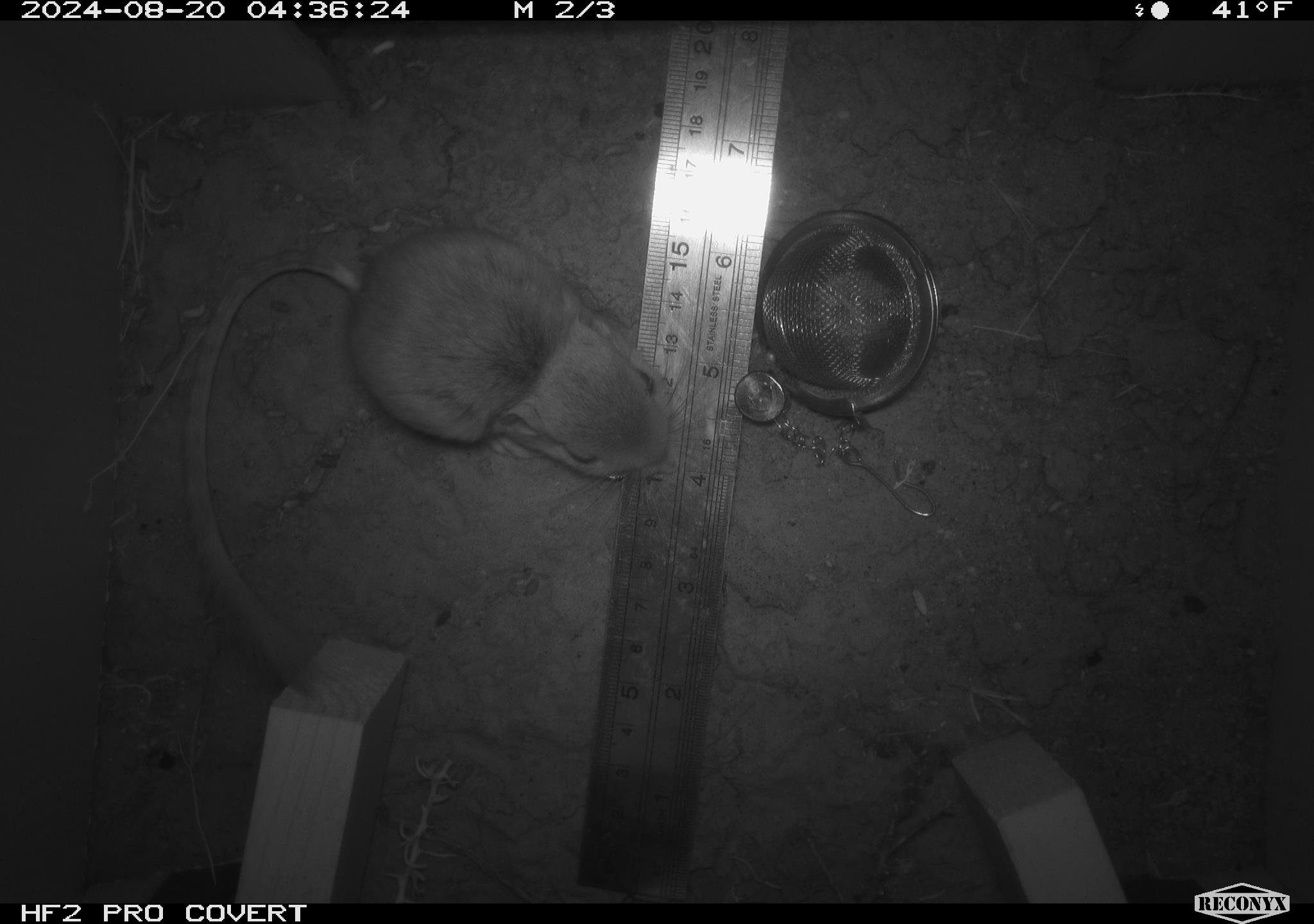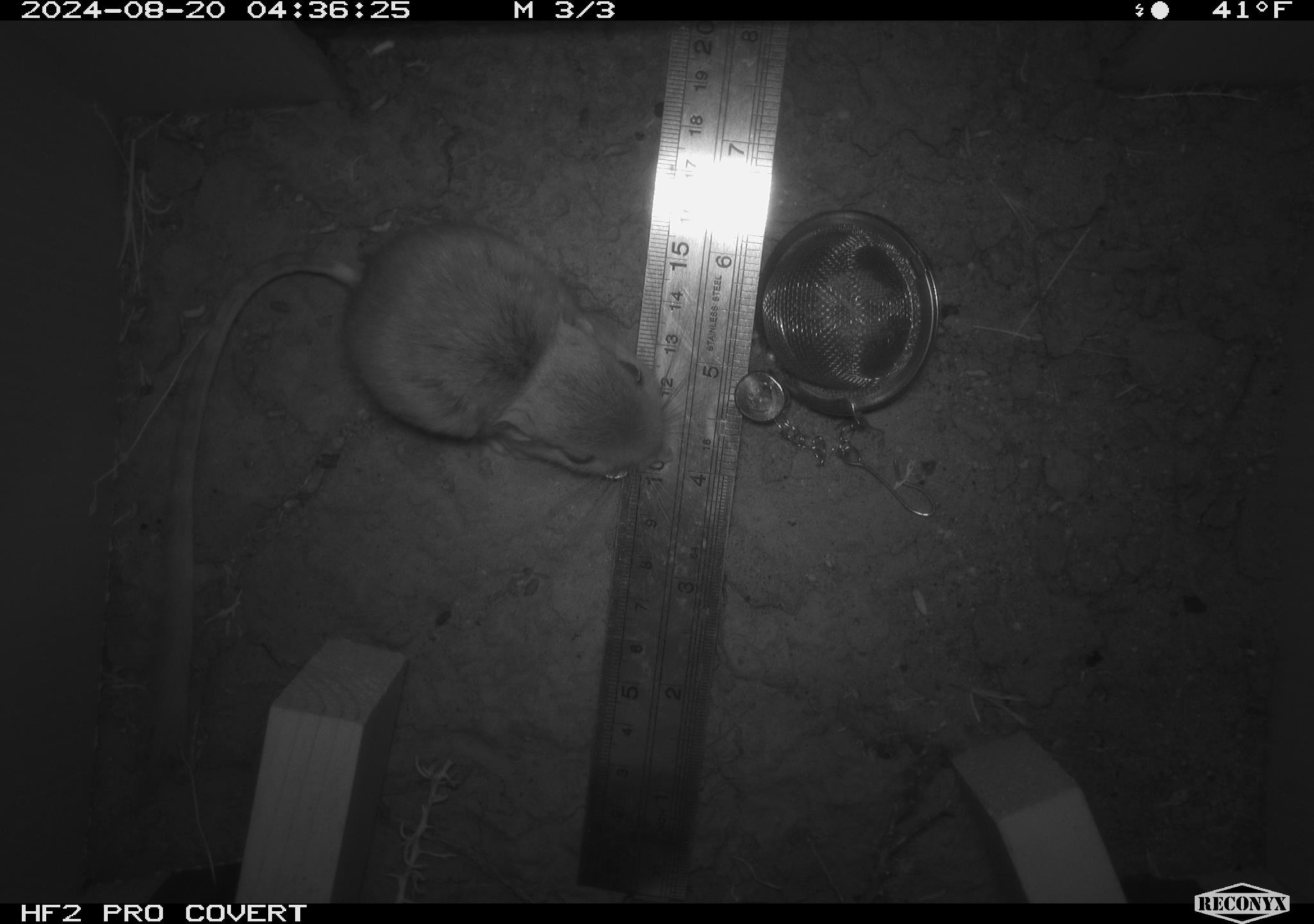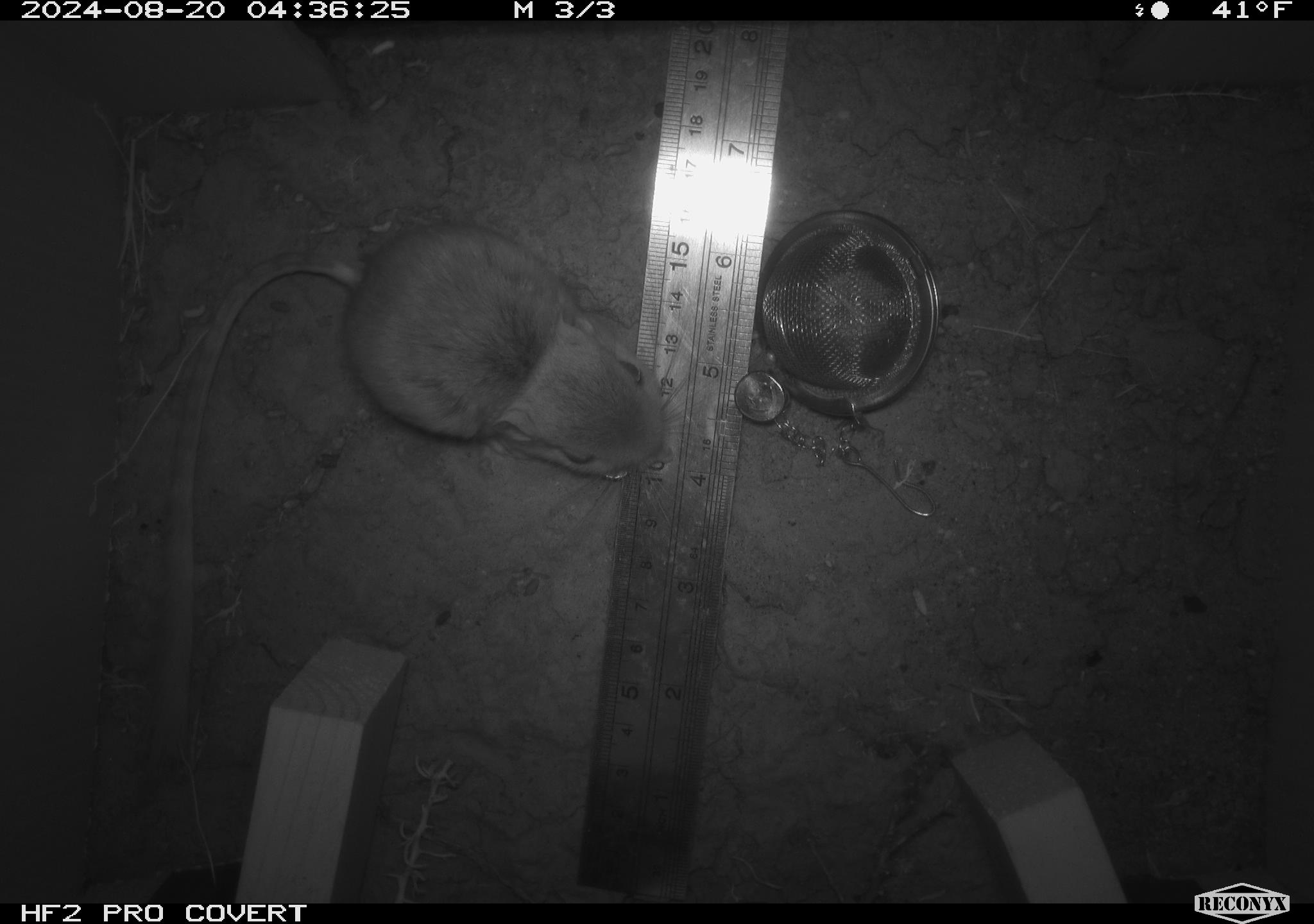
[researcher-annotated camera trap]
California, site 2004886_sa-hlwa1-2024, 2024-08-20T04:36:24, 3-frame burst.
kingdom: Animalia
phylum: Chordata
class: Mammalia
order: Rodentia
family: Heteromyidae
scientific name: Heteromyidae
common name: kangaroo rats and pocket mice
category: heteromyidae family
Heteromyidae family (kangaroo rats and pocket mice) (Heteromyidae).